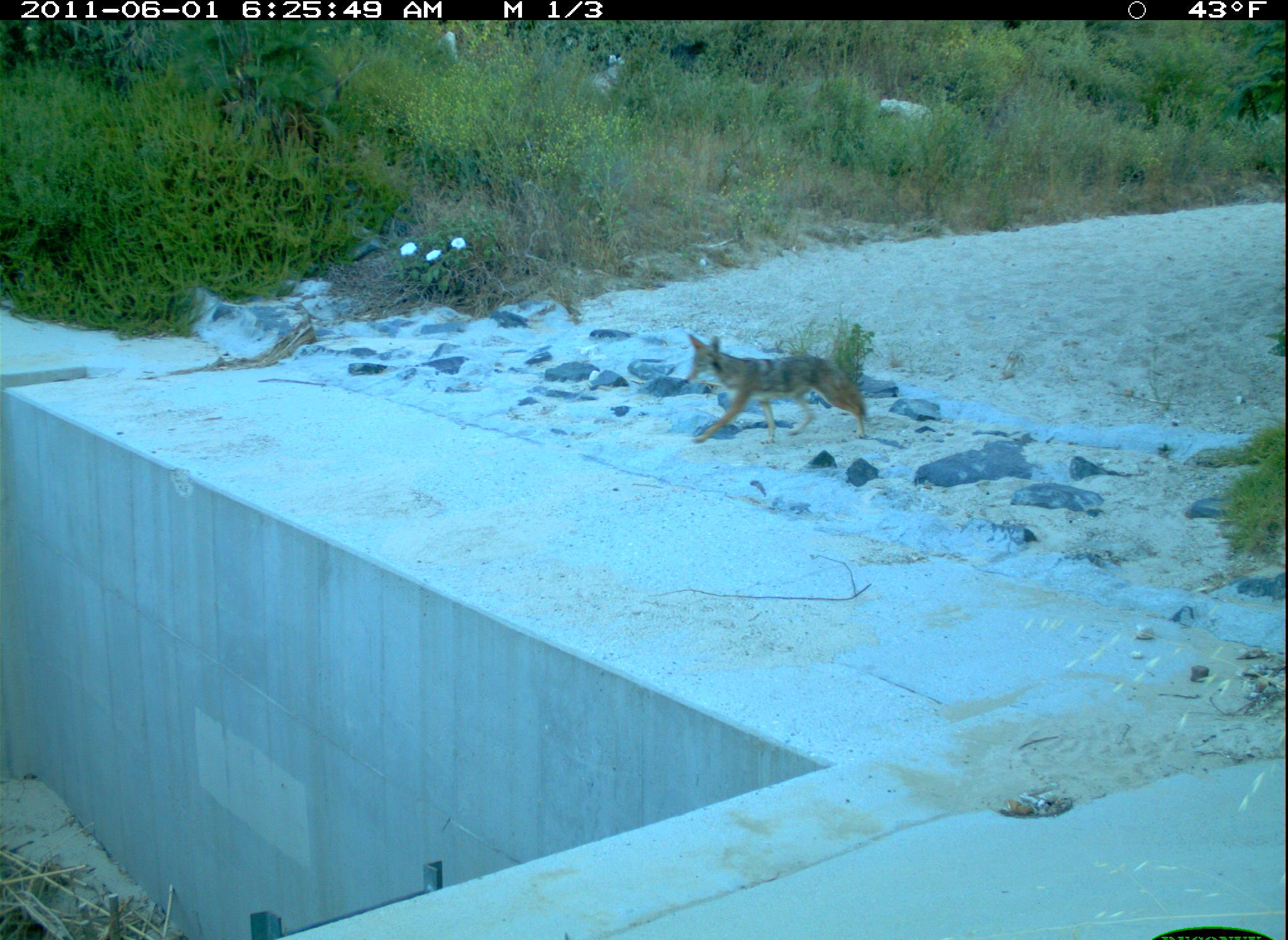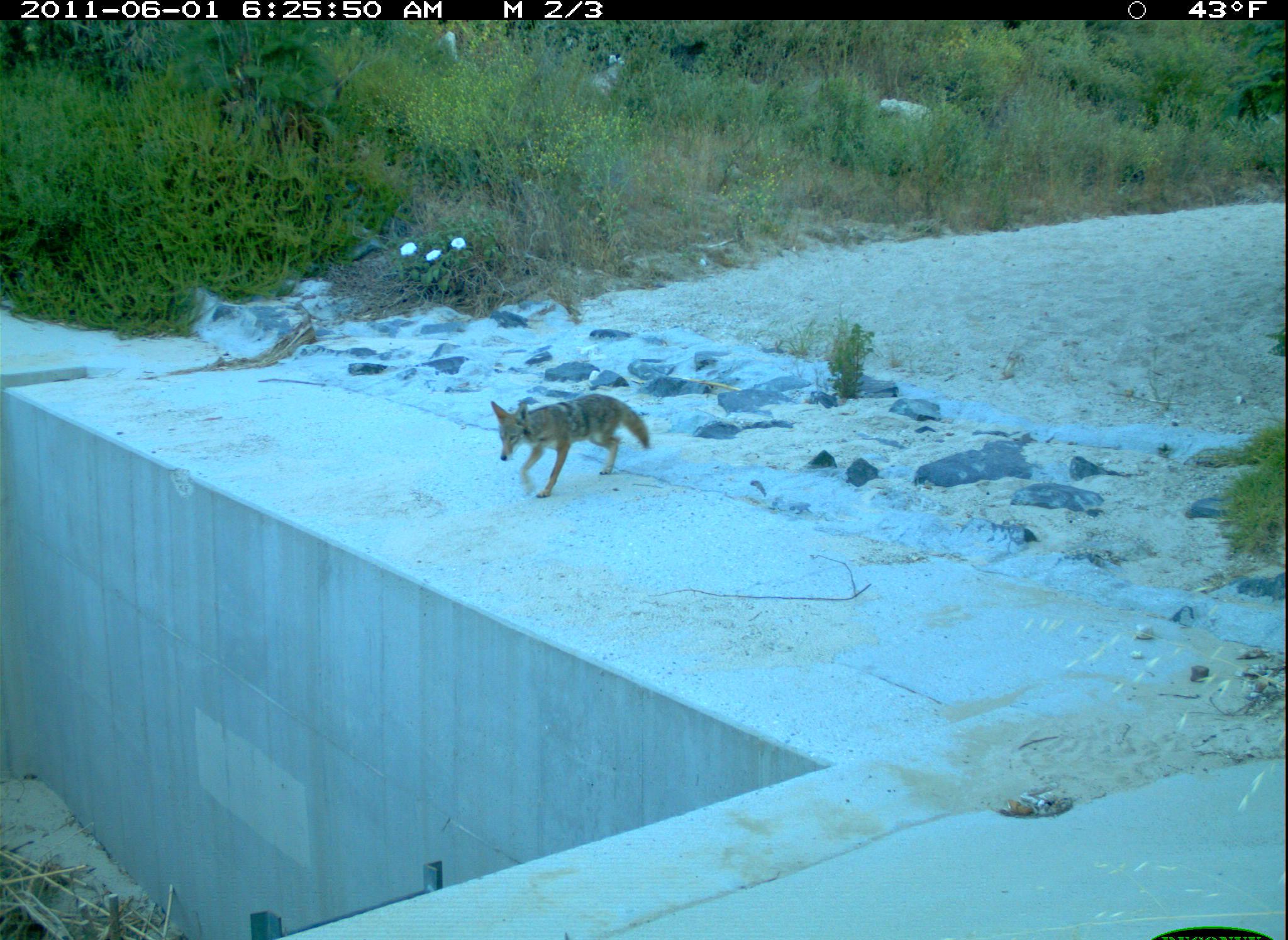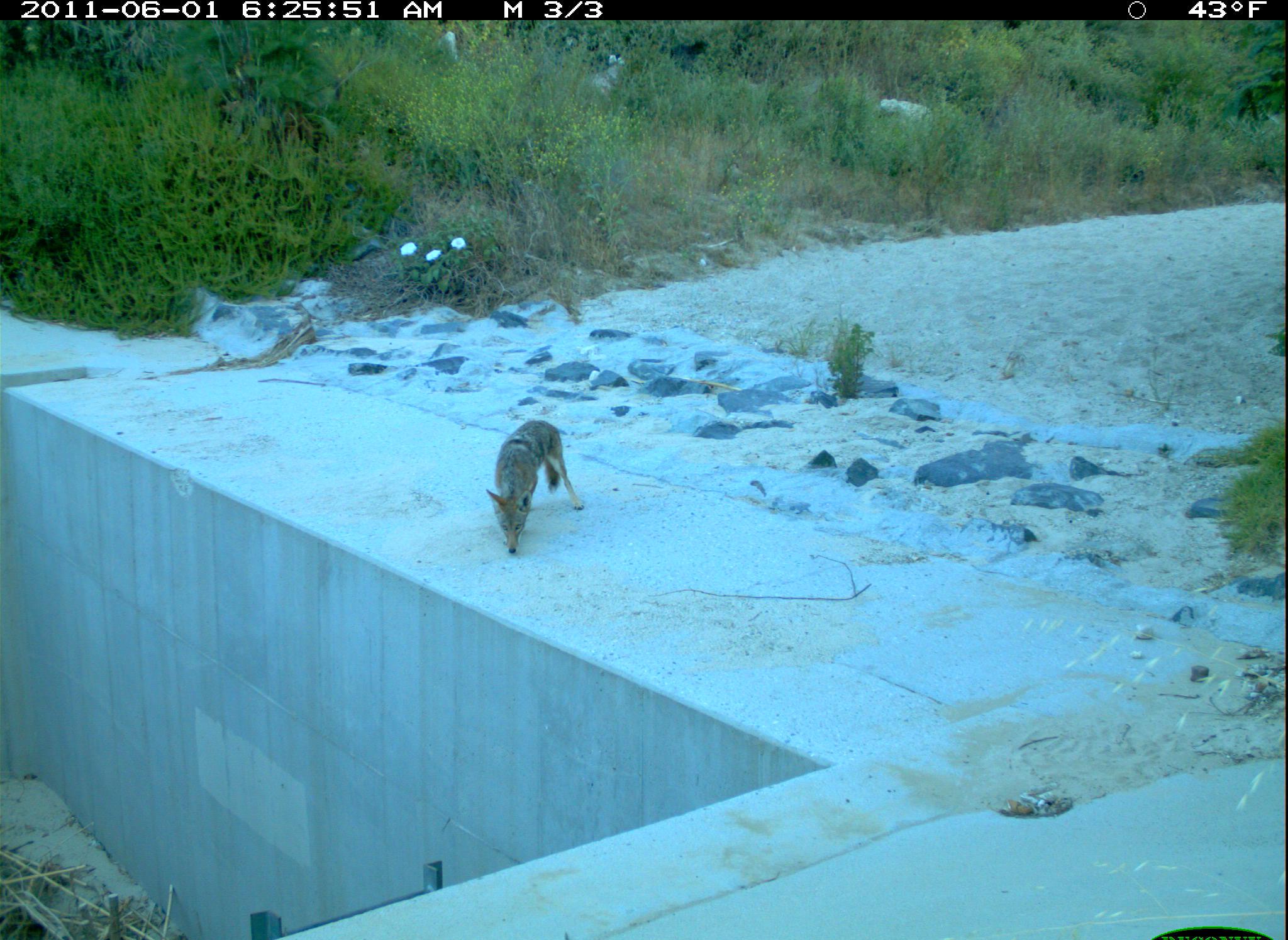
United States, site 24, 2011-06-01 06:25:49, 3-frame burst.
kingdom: Animalia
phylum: Chordata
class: Mammalia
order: Carnivora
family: Canidae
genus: Canis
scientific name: Canis latrans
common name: coyote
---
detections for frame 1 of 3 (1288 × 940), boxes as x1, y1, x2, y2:
coyote: 684, 332, 871, 443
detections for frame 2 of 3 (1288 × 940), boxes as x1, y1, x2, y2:
coyote: 489, 394, 653, 499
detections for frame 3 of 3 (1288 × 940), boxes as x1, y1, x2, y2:
coyote: 485, 419, 584, 556